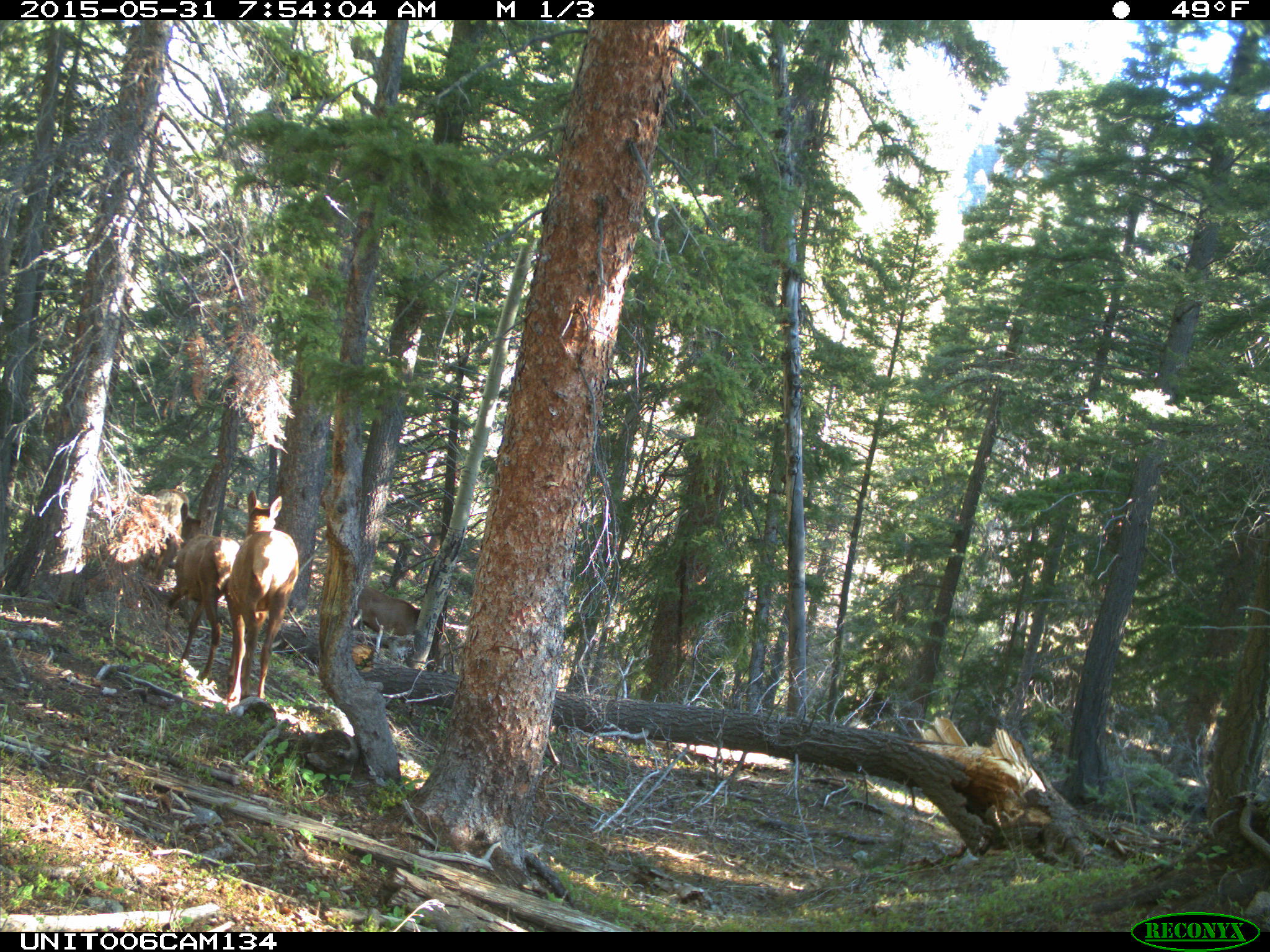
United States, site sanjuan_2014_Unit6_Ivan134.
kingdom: Animalia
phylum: Chordata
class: Mammalia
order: Artiodactyla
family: Cervidae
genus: Cervus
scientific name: Cervus elaphus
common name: red deer